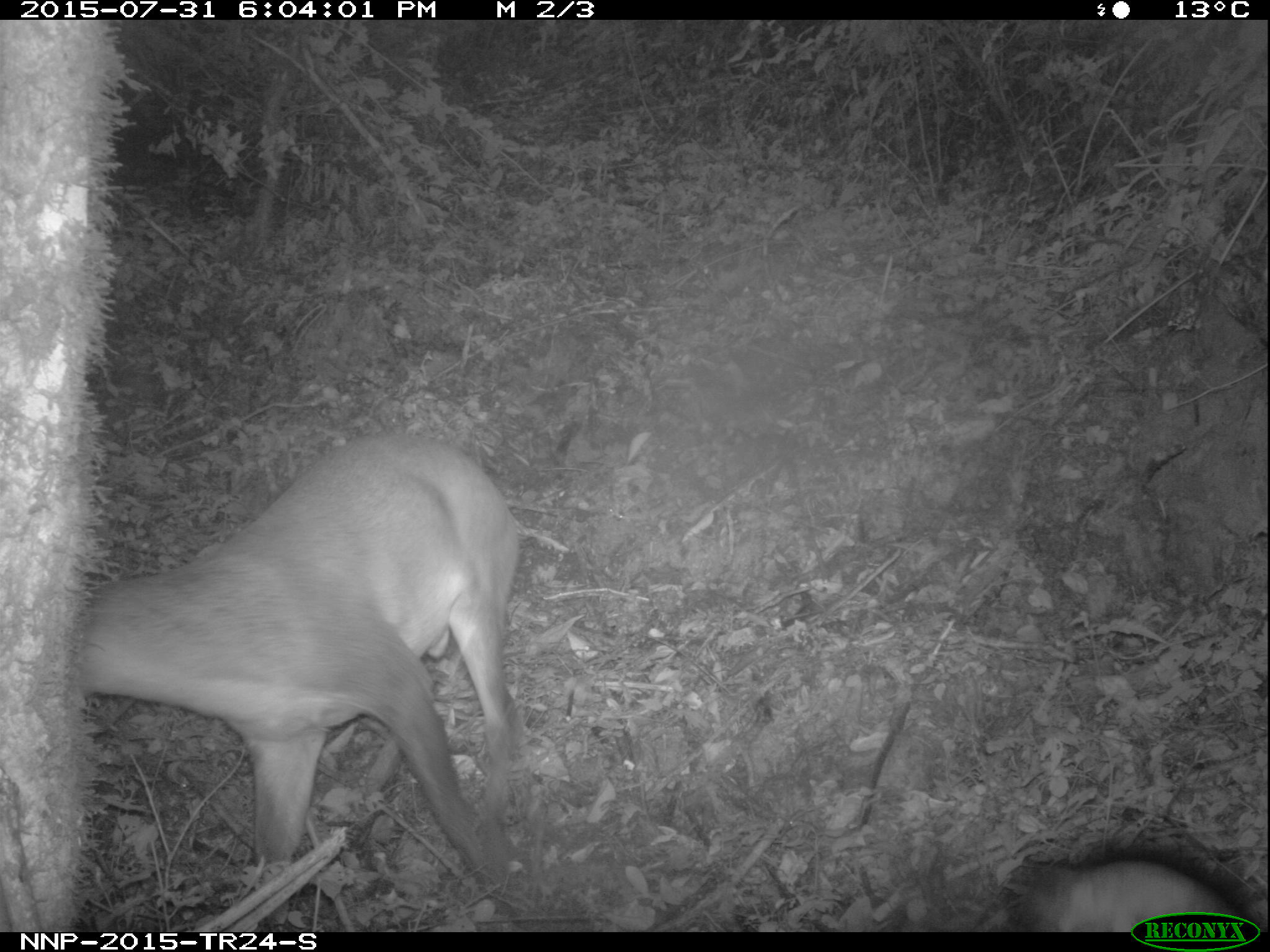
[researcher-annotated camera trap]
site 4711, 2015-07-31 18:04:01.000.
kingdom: Animalia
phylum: Chordata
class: Mammalia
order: Artiodactyla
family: Bovidae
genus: Cephalophus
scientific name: Cephalophus nigrifrons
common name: black-fronted duiker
Cephalophus nigrifrons (black-fronted duiker), count 1.